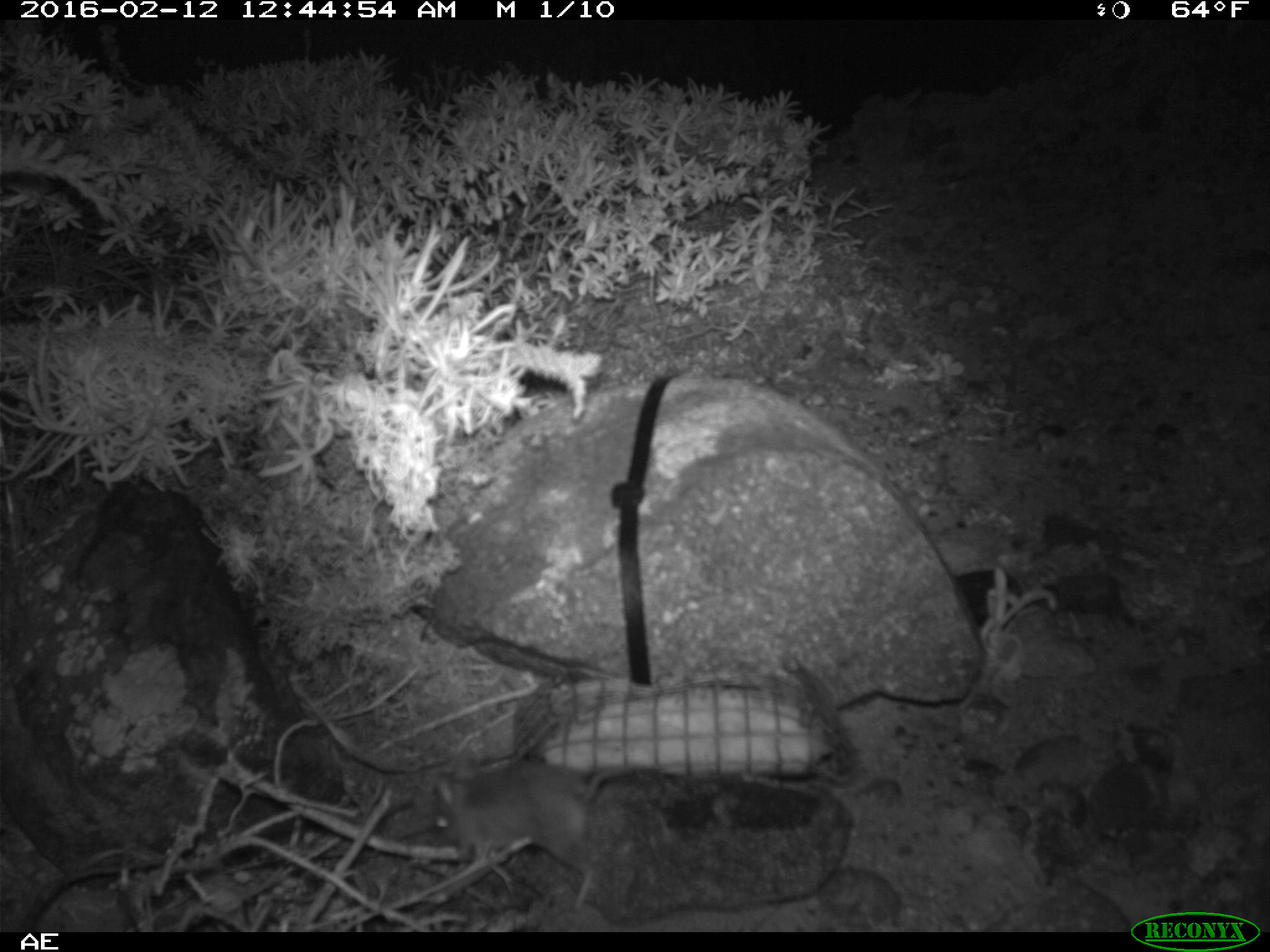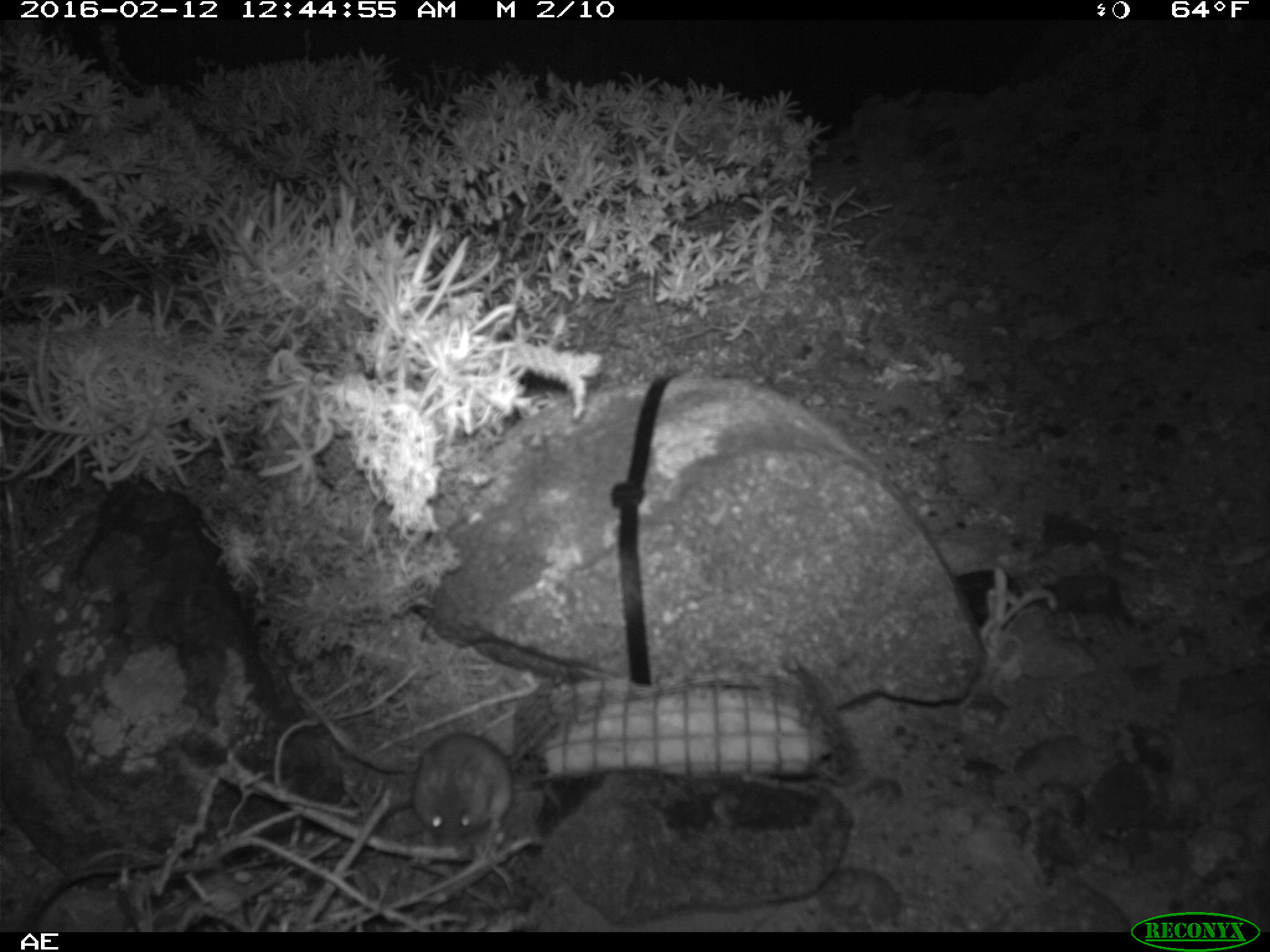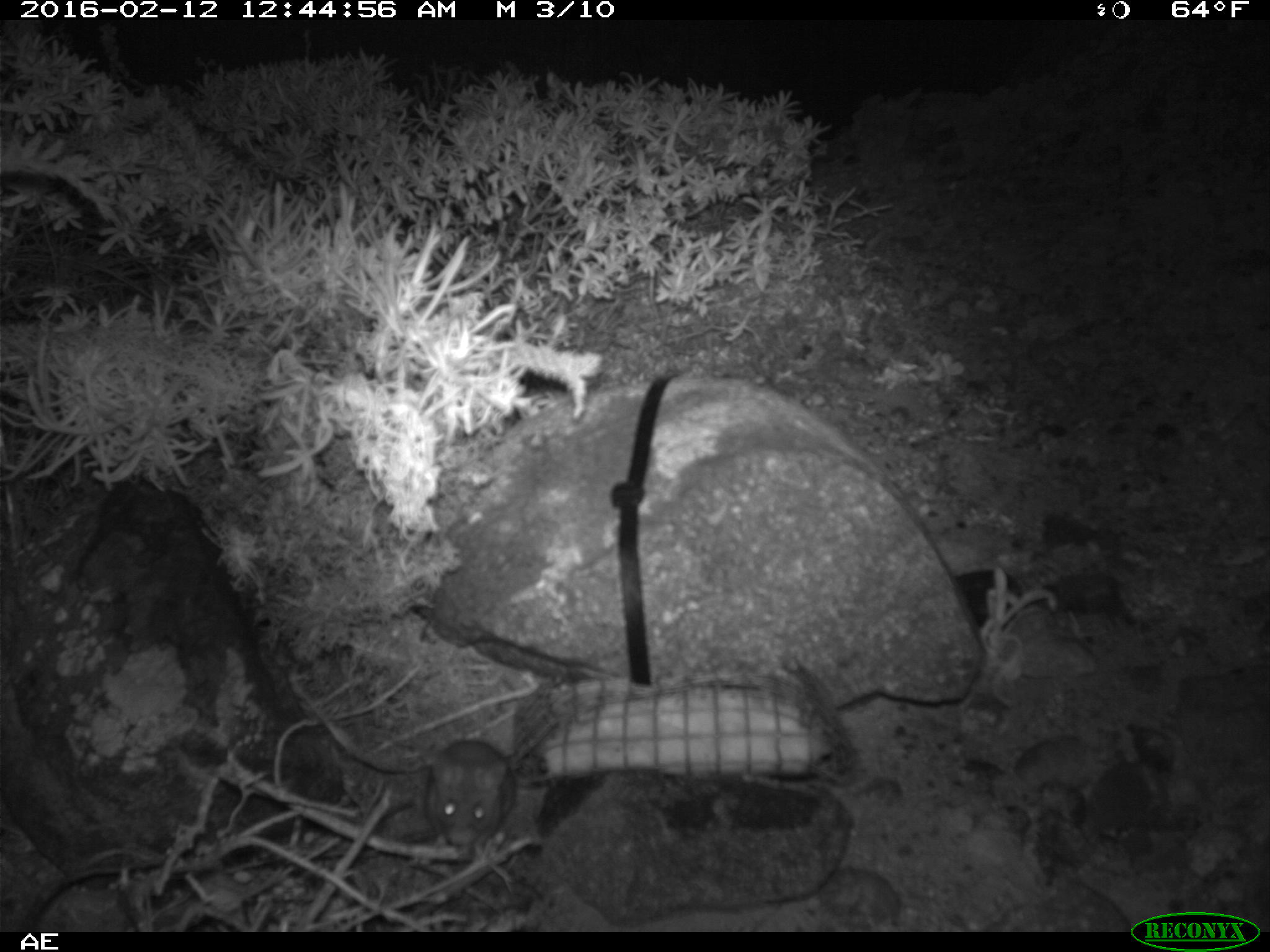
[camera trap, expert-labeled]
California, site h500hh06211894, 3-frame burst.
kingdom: Animalia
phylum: Chordata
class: Mammalia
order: Rodentia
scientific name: Rodentia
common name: rodent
Rodent (Rodentia).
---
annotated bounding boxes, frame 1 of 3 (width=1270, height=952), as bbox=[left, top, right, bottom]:
rodent: bbox=[433, 752, 638, 911]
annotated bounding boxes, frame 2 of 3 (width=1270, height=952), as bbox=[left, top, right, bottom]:
rodent: bbox=[409, 710, 554, 855]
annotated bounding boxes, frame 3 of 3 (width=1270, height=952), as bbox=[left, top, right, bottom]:
rodent: bbox=[424, 739, 516, 848]